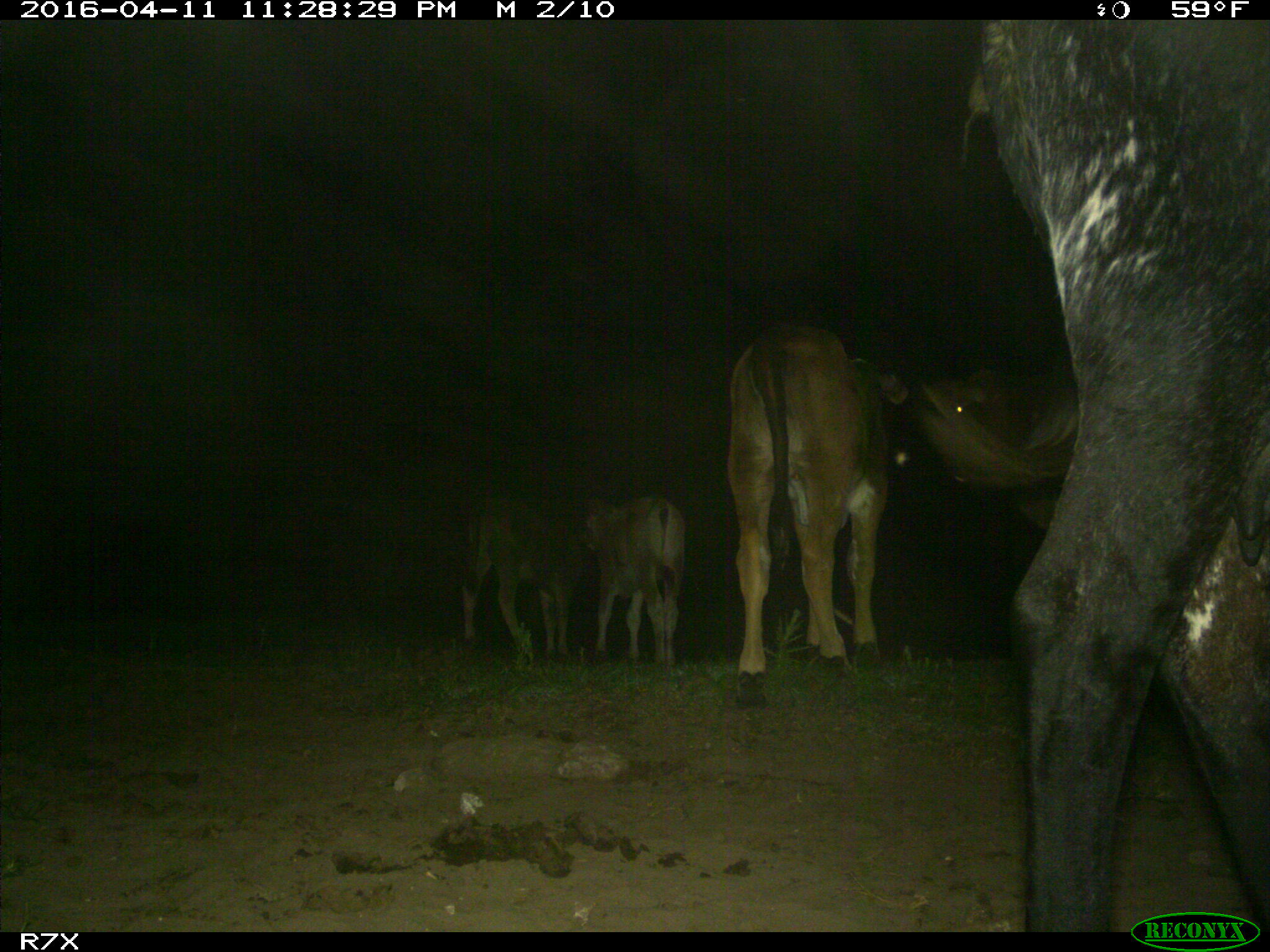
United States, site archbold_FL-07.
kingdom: Animalia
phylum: Chordata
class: Mammalia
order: Artiodactyla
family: Bovidae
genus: Bos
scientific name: Bos taurus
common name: domestic cow